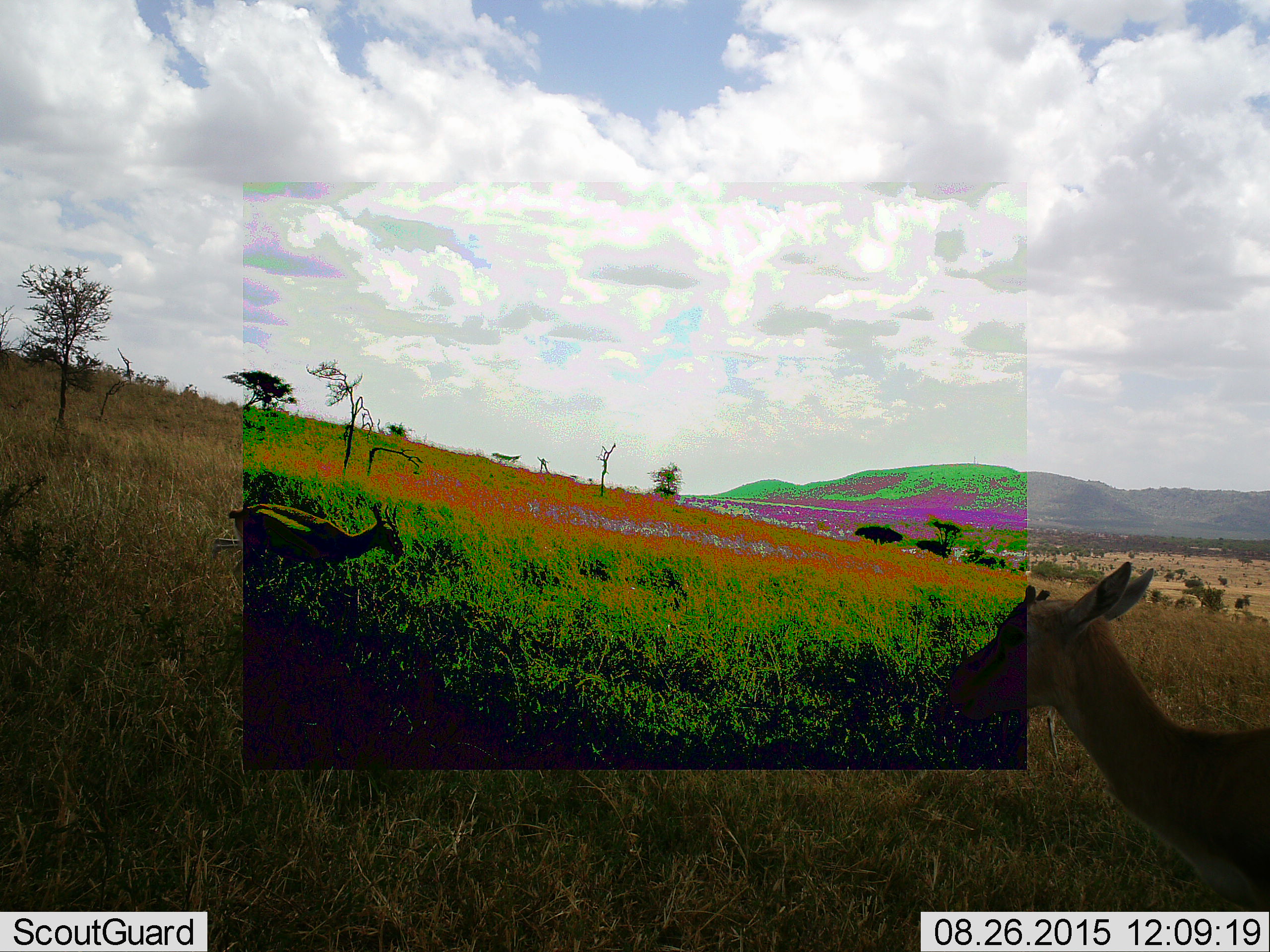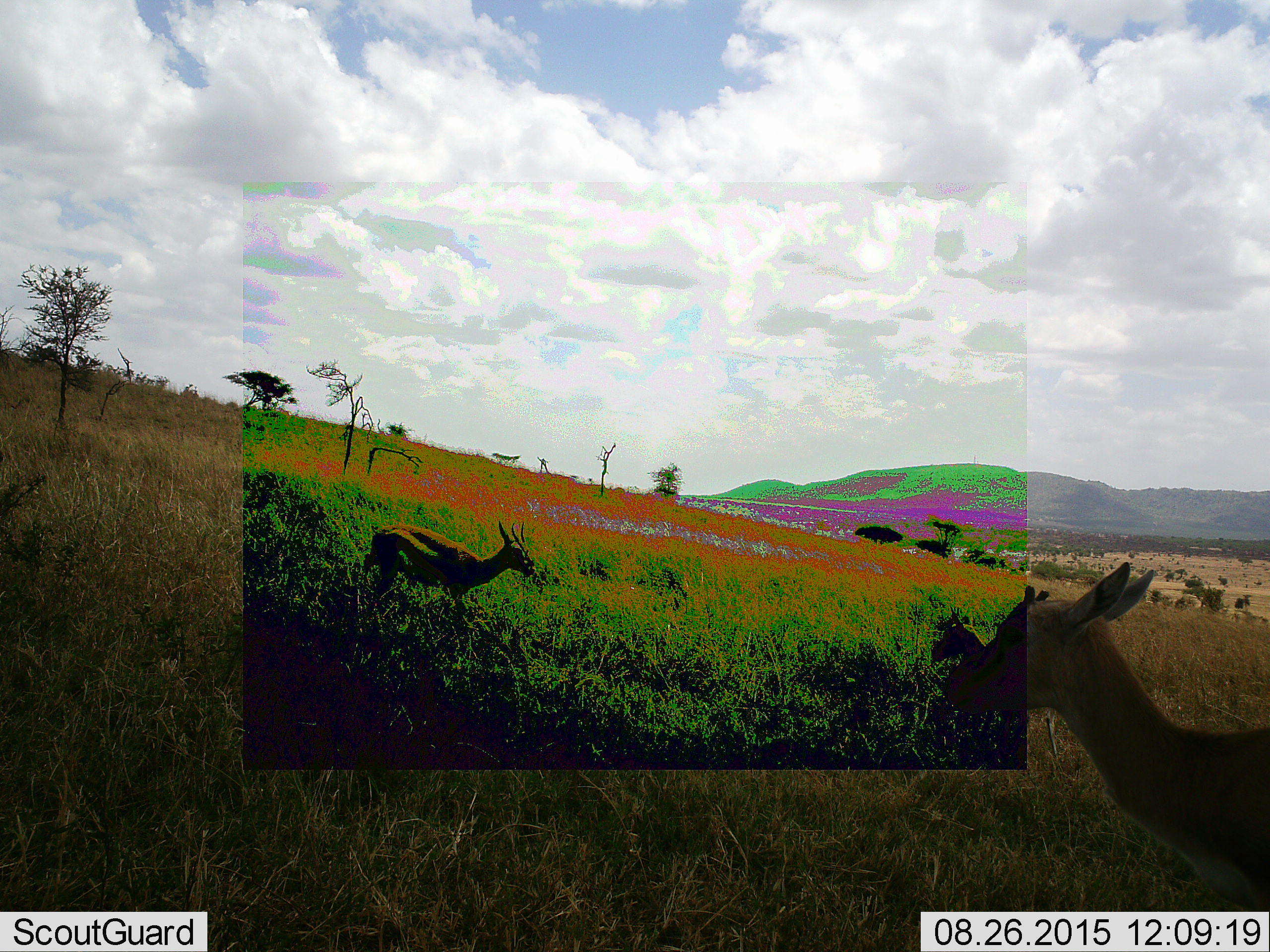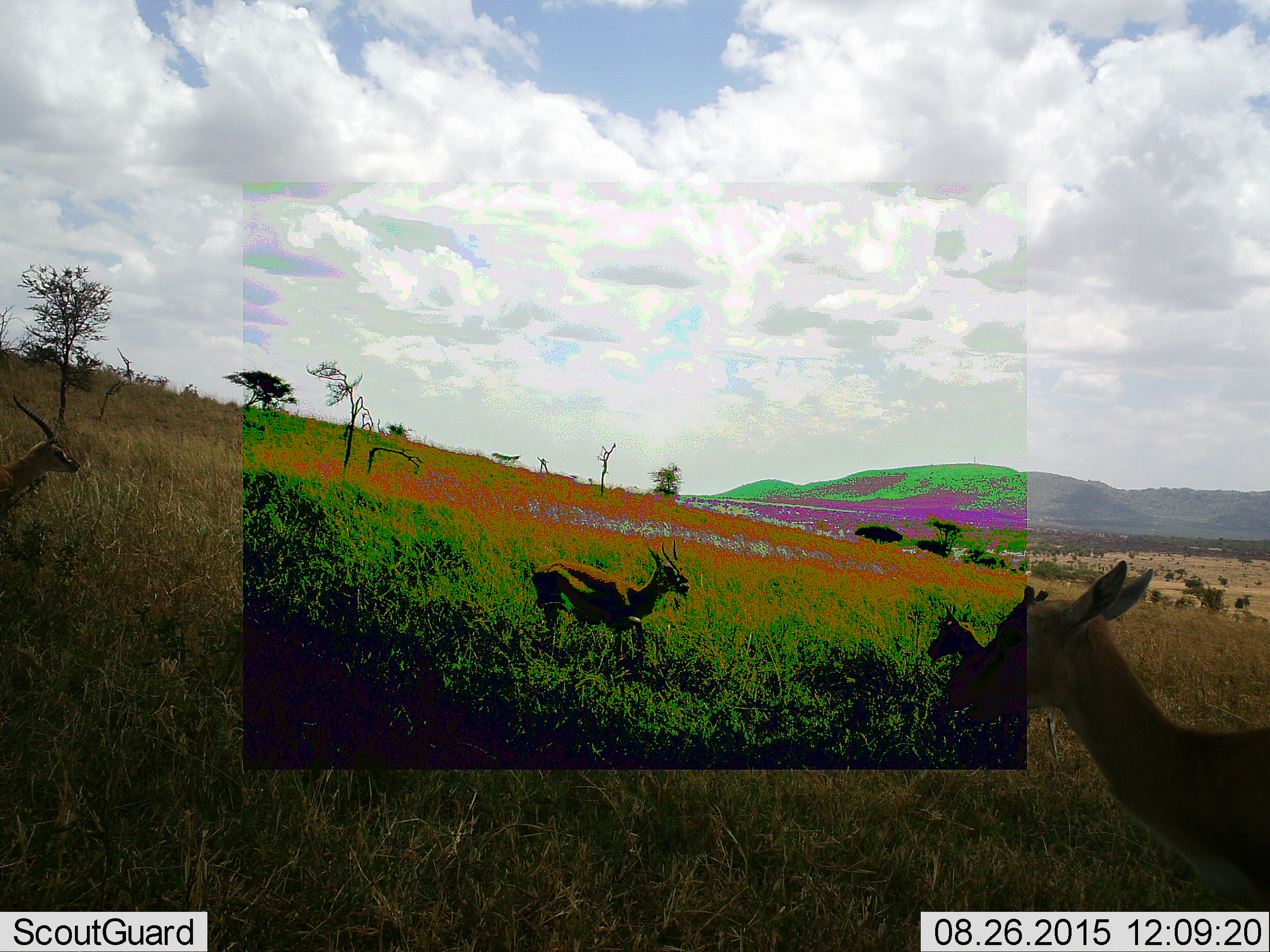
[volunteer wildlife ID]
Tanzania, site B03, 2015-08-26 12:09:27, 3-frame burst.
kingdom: Animalia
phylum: Chordata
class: Mammalia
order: Artiodactyla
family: Bovidae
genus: Eudorcas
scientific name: Eudorcas thomsonii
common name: thomson's gazelle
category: gazellethomsons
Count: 3.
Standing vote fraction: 67%.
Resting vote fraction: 7%.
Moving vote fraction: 60%.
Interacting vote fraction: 0%.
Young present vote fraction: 13%.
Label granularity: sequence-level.